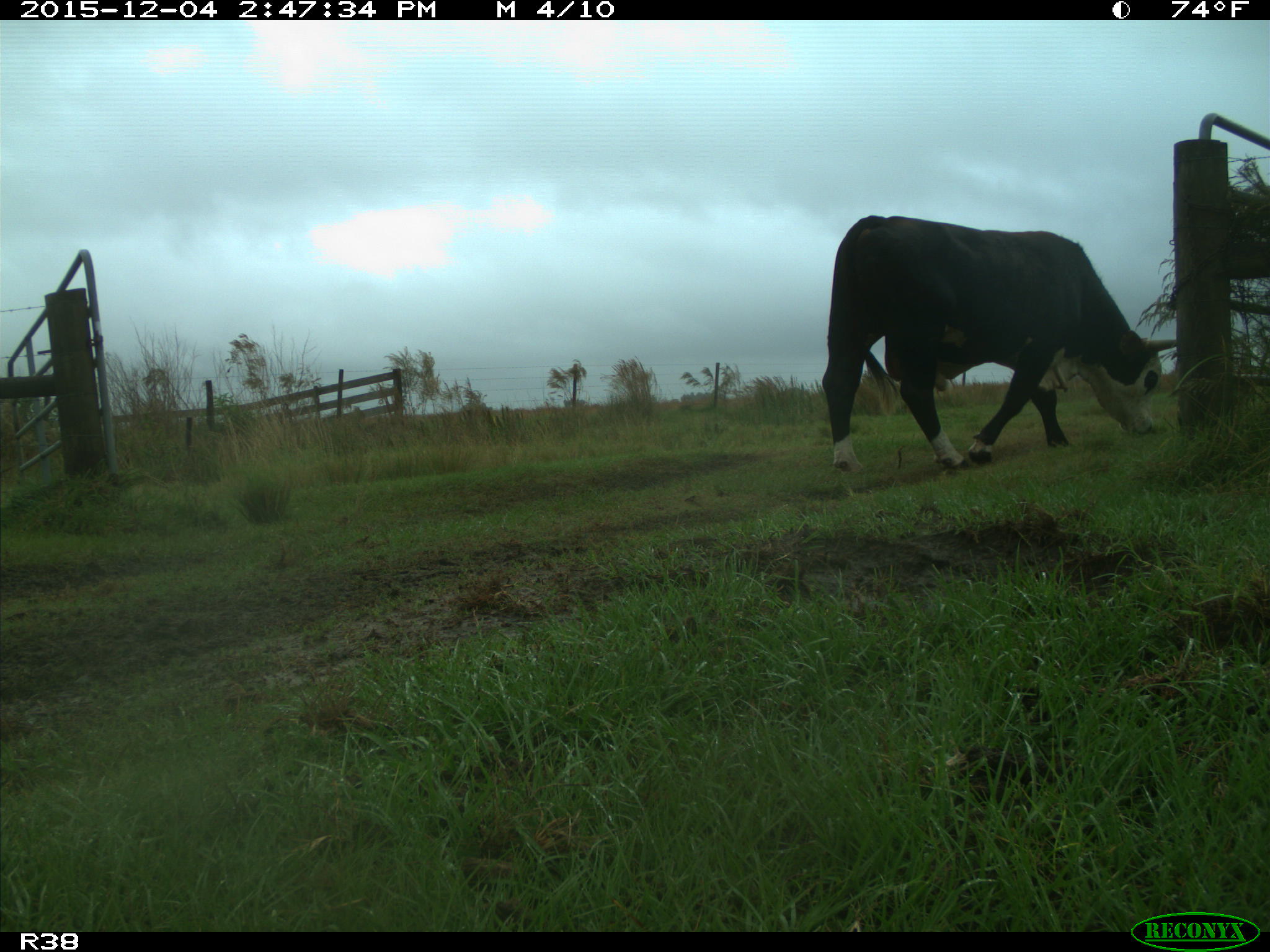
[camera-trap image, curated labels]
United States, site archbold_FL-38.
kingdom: Animalia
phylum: Chordata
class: Mammalia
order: Artiodactyla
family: Bovidae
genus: Bos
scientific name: Bos taurus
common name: domestic cow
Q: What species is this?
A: Bos taurus (domestic cow).